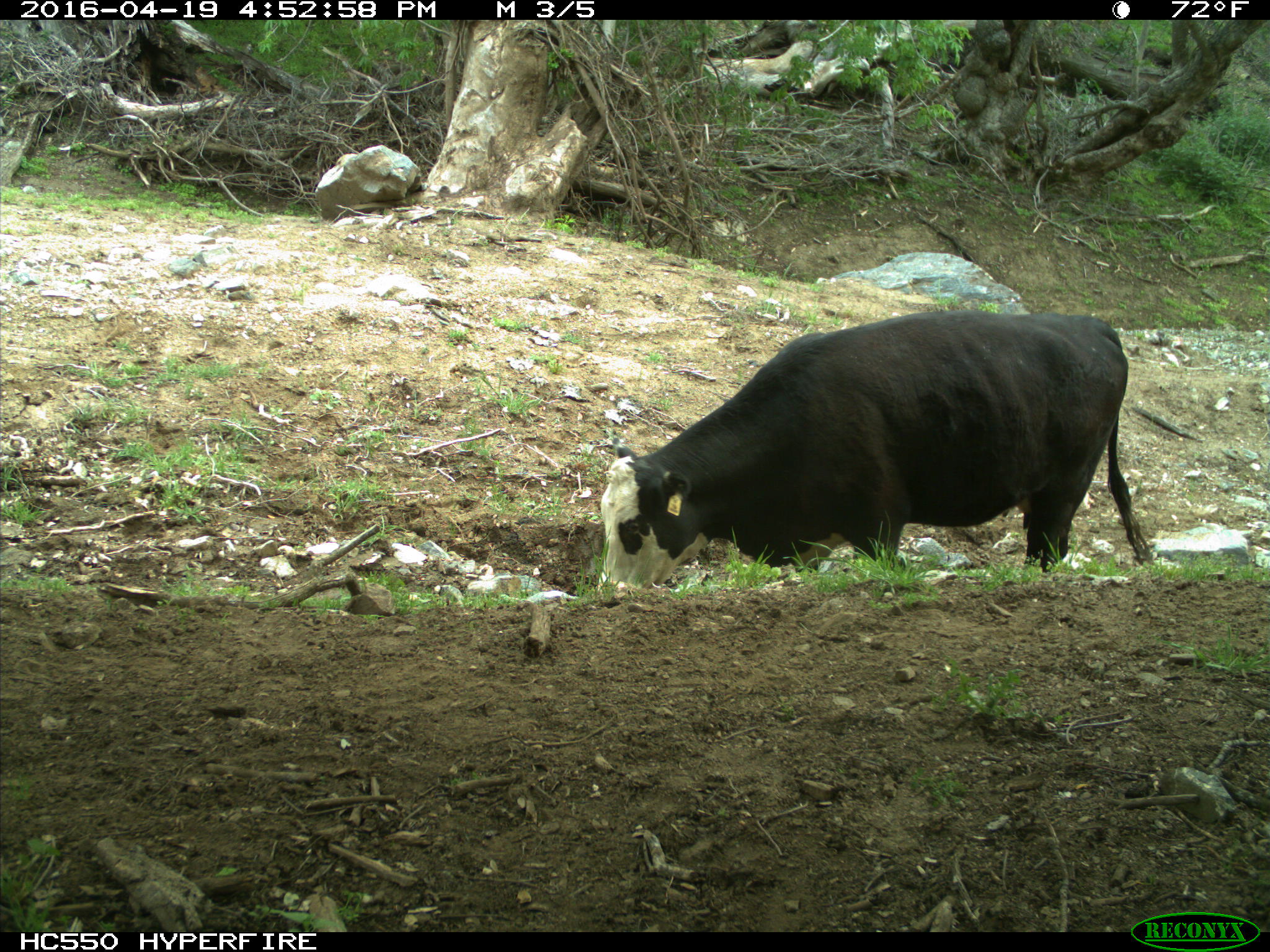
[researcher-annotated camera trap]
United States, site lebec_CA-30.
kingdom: Animalia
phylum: Chordata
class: Mammalia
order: Artiodactyla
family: Bovidae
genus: Bos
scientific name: Bos taurus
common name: domestic cow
Bos taurus (domestic cow).